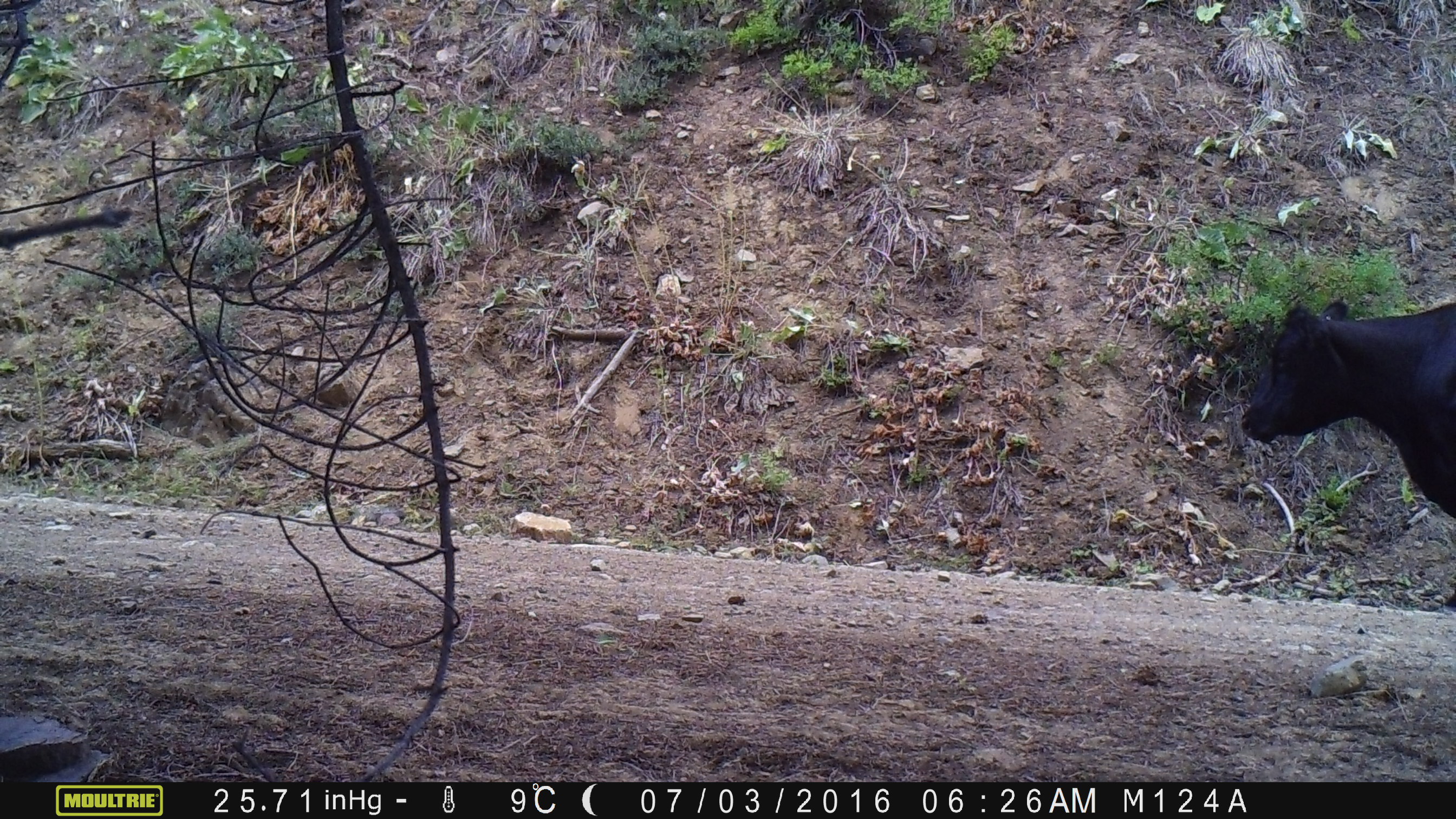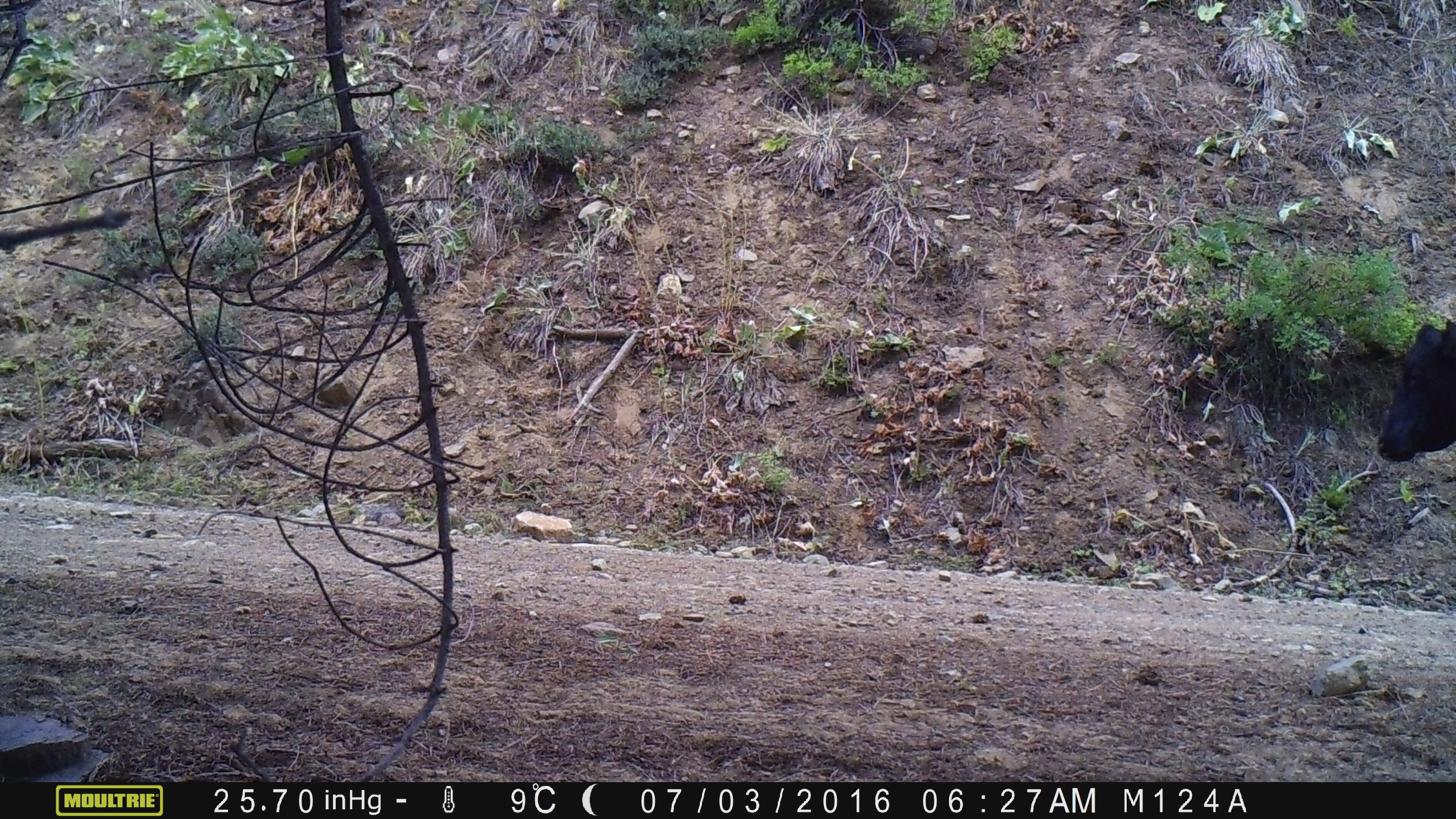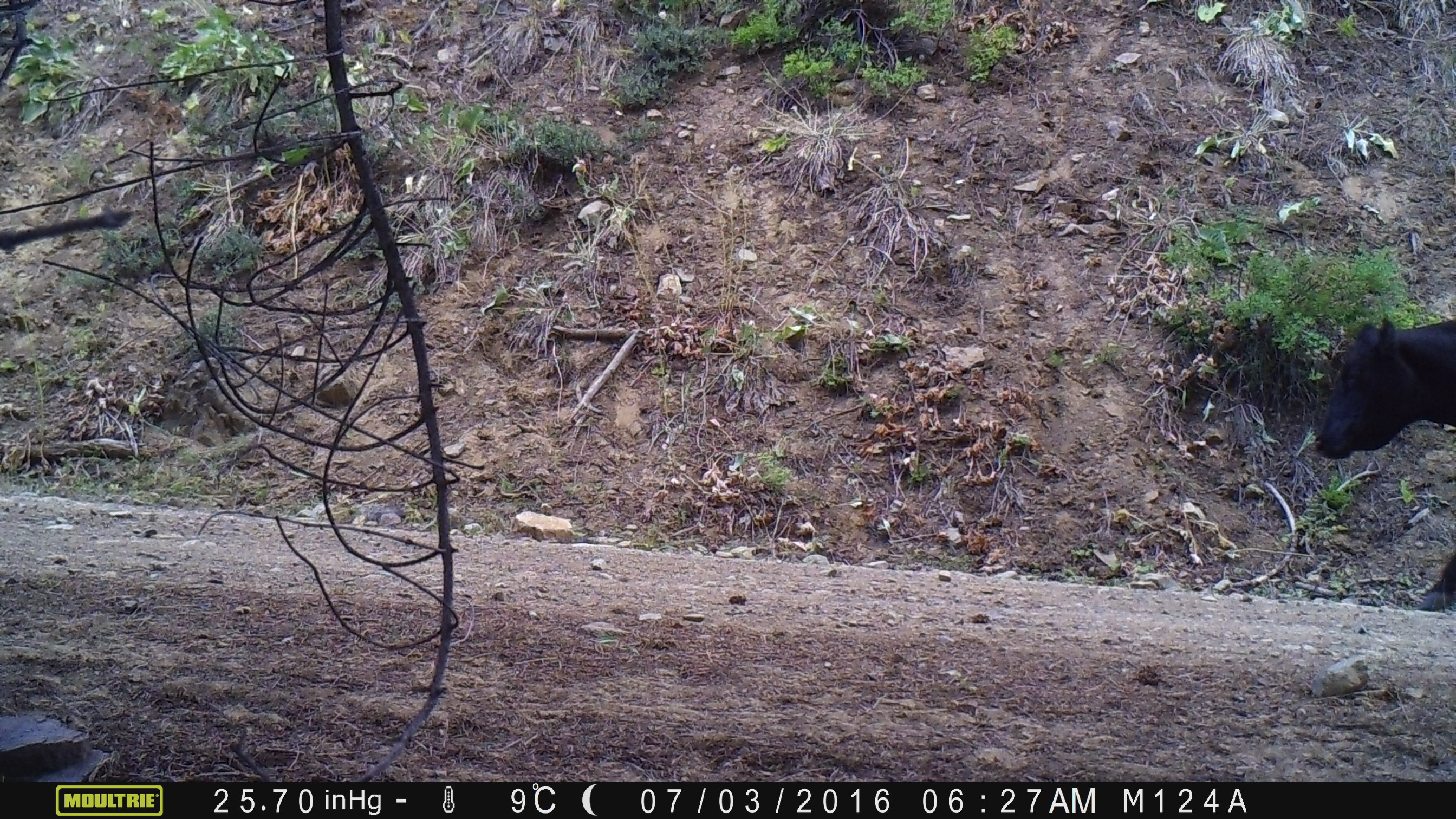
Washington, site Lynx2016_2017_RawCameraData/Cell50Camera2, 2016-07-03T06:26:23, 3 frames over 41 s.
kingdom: Animalia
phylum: Chordata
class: Mammalia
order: Artiodactyla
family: Bovidae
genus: Bos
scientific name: Bos taurus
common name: domestic cattle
Domestic cattle (Bos taurus). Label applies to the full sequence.